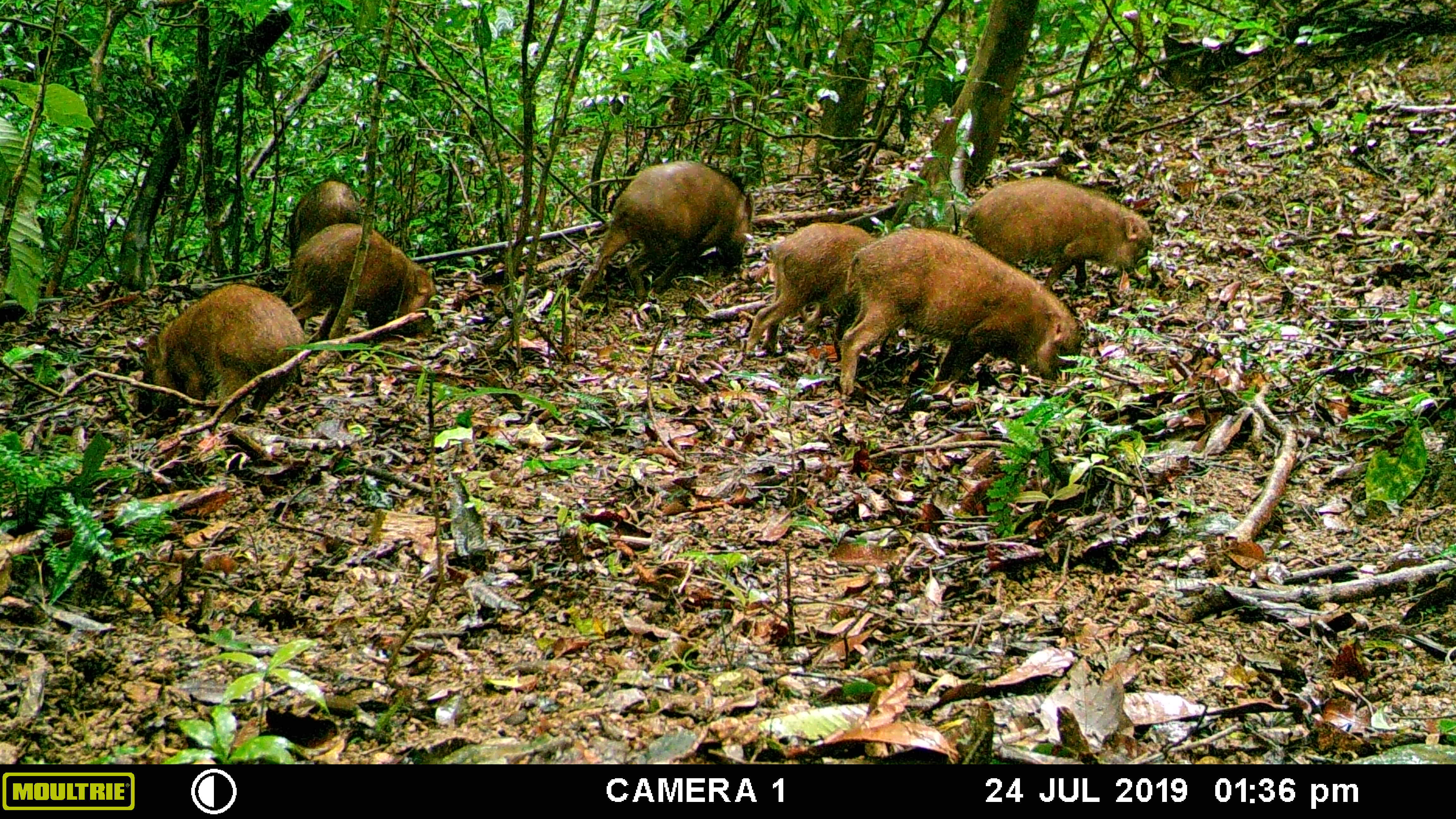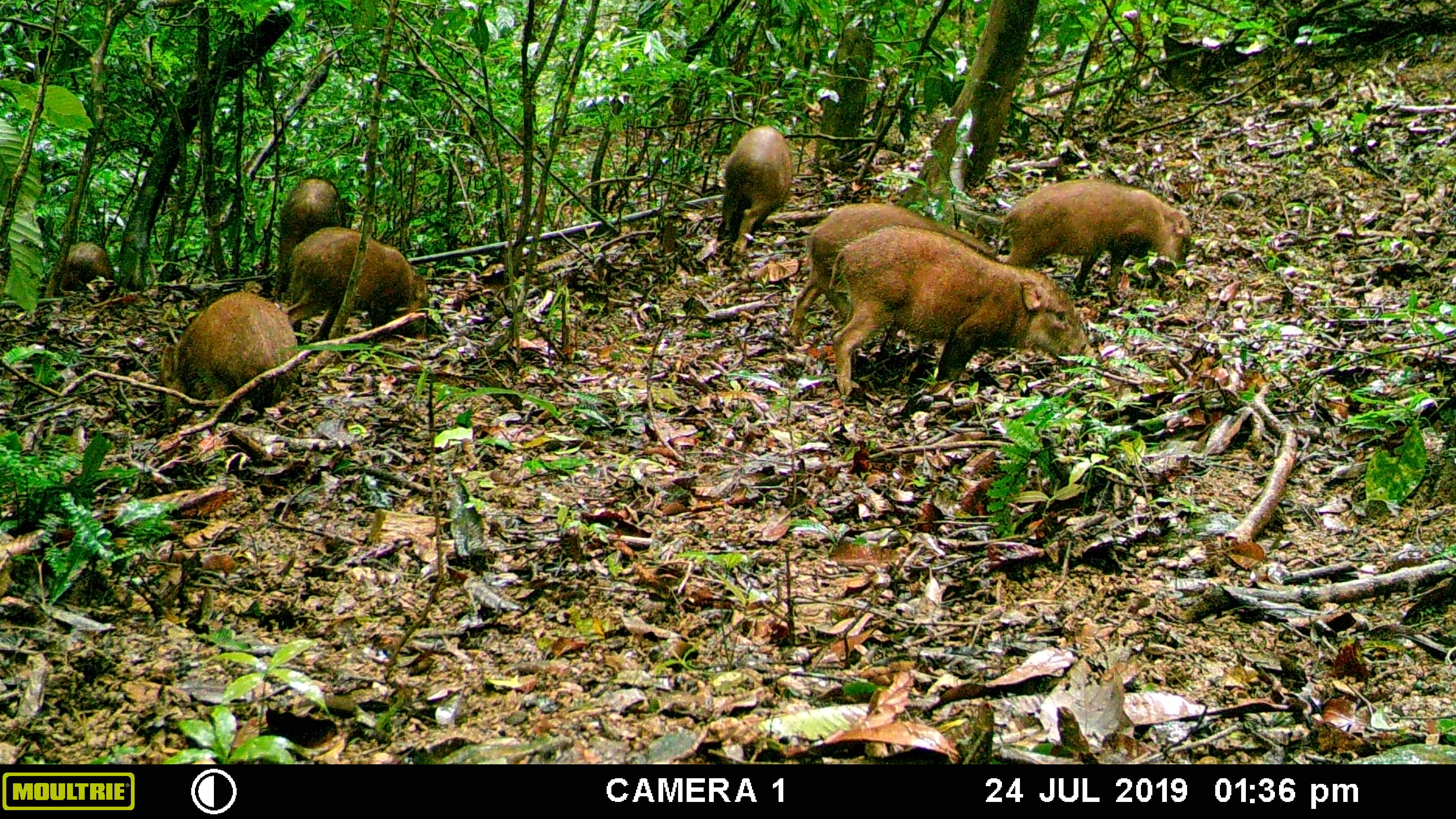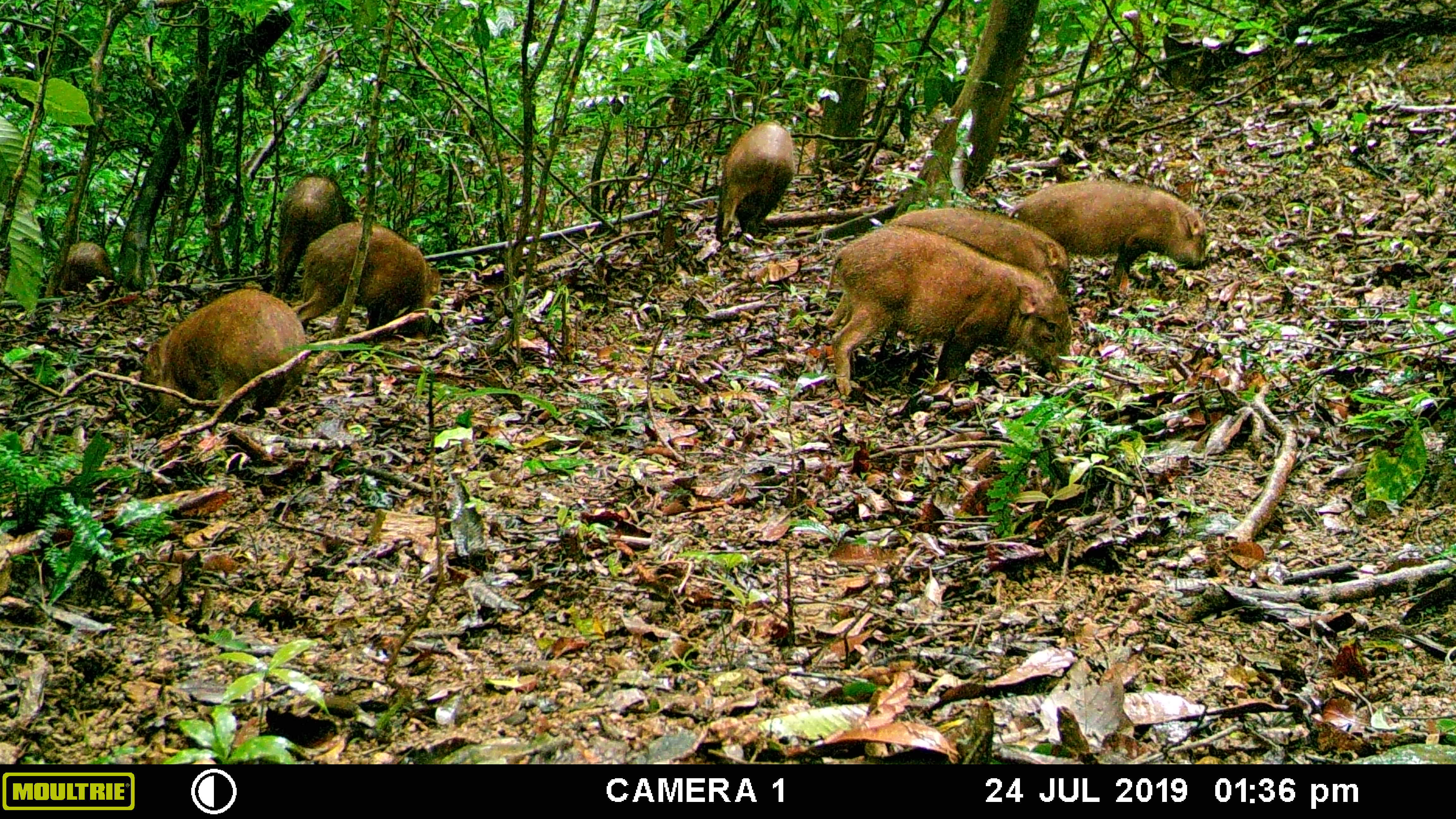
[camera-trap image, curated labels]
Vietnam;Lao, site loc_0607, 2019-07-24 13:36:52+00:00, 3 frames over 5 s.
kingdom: Animalia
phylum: Chordata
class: Mammalia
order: Artiodactyla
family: Suidae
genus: Sus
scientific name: Sus scrofa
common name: eurasian wild pig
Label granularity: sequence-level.